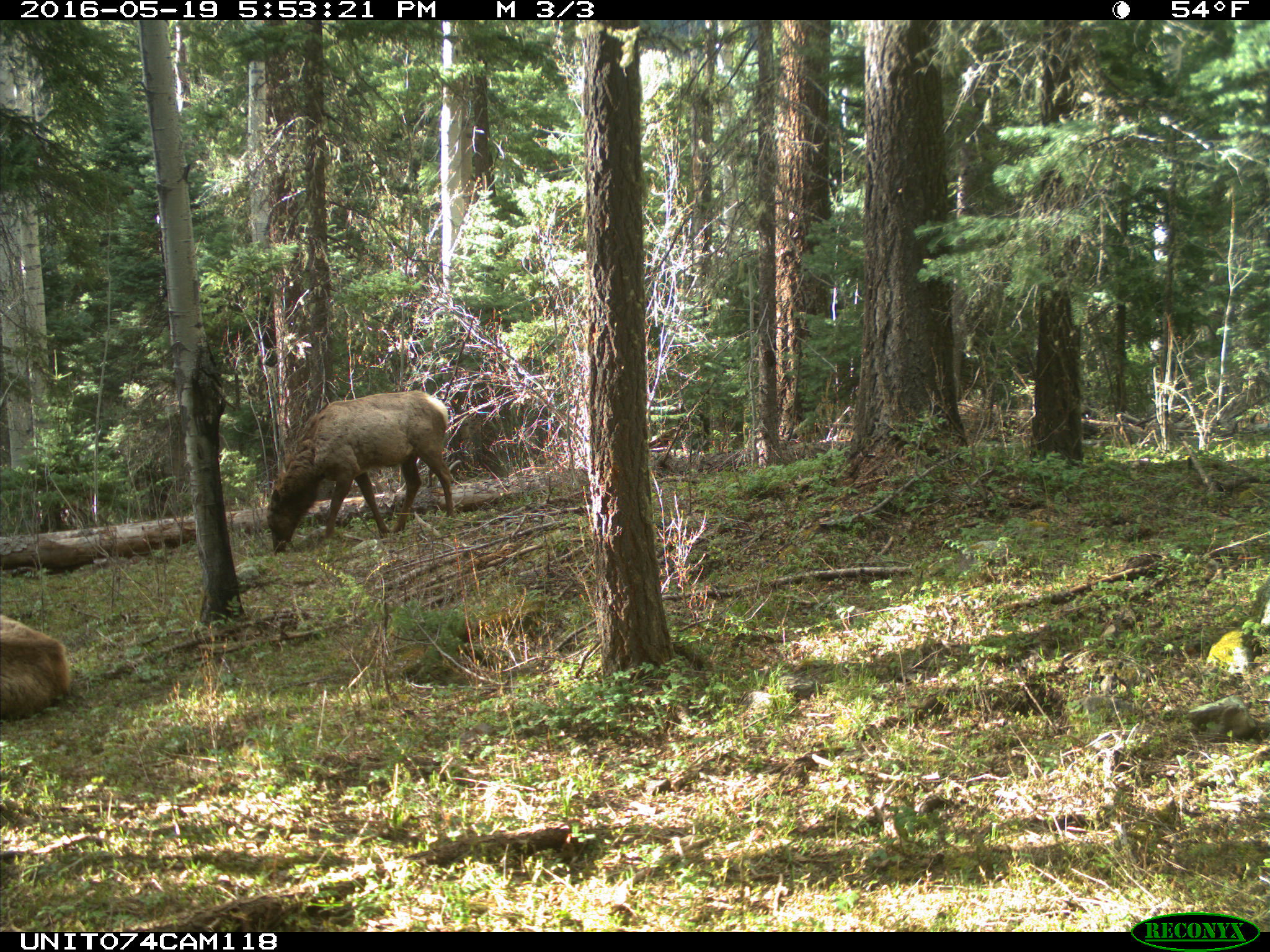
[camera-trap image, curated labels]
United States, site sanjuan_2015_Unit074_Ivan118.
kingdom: Animalia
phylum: Chordata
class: Mammalia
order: Artiodactyla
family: Cervidae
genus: Cervus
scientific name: Cervus elaphus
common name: red deer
Cervus elaphus (red deer).